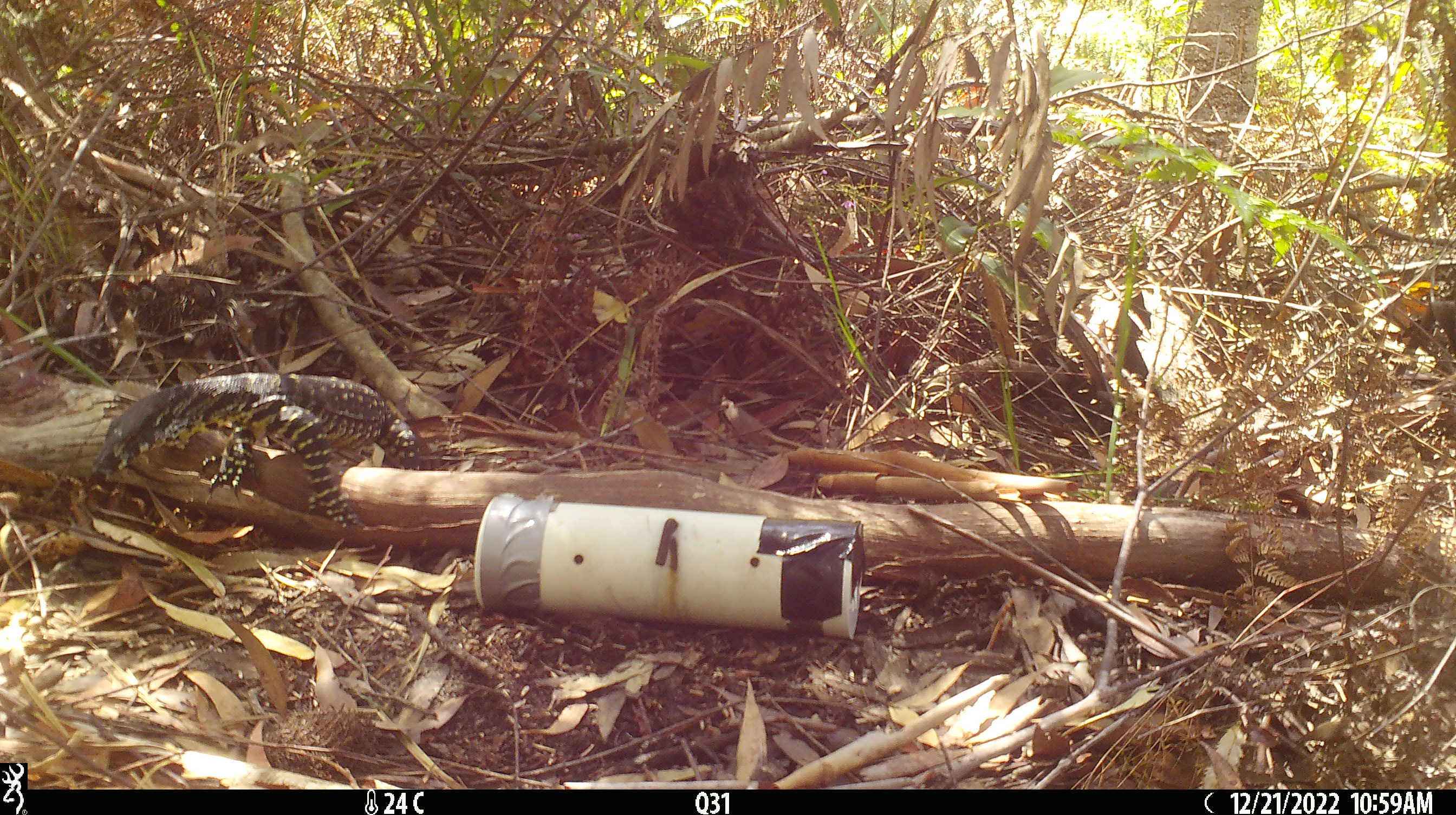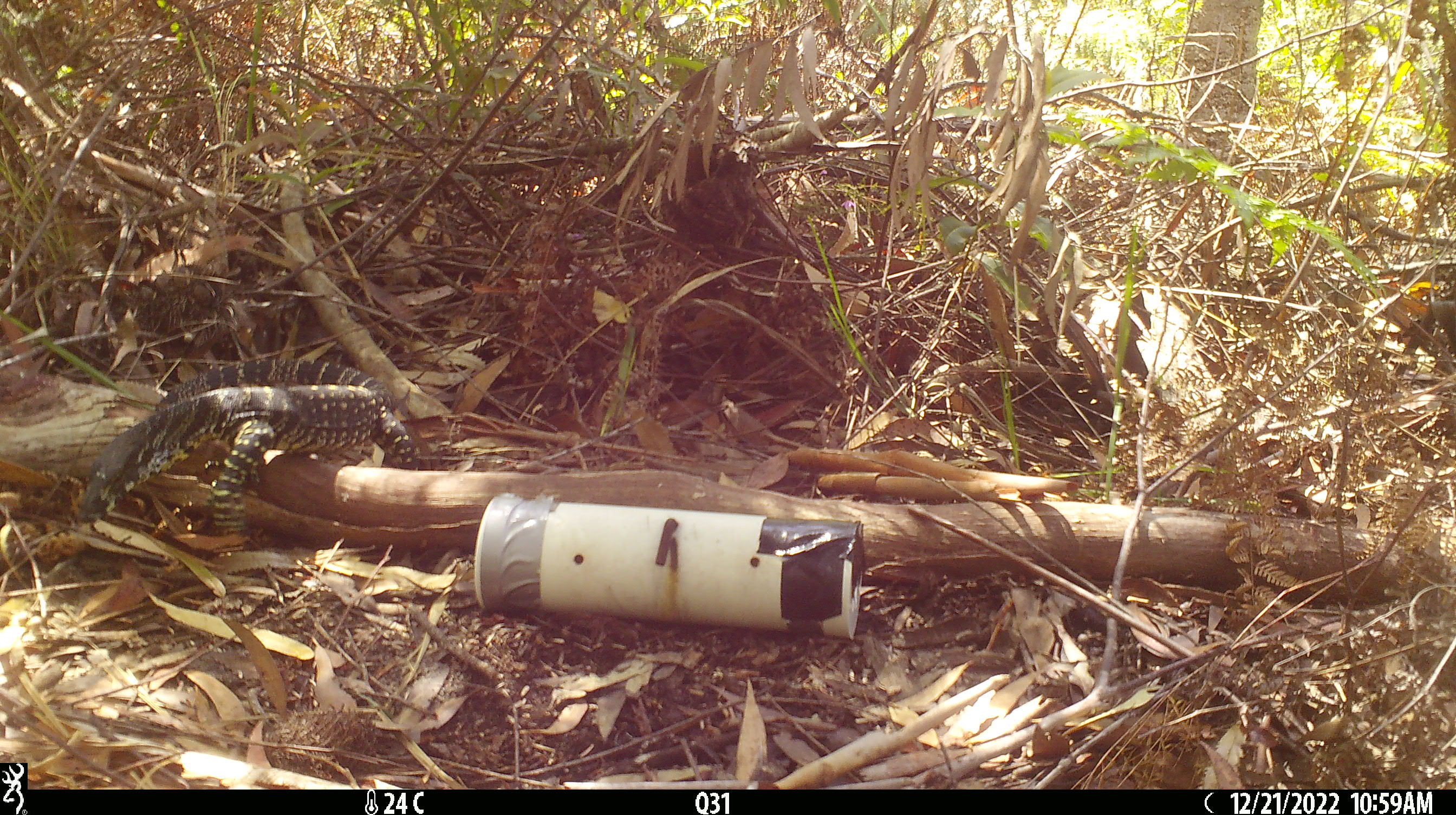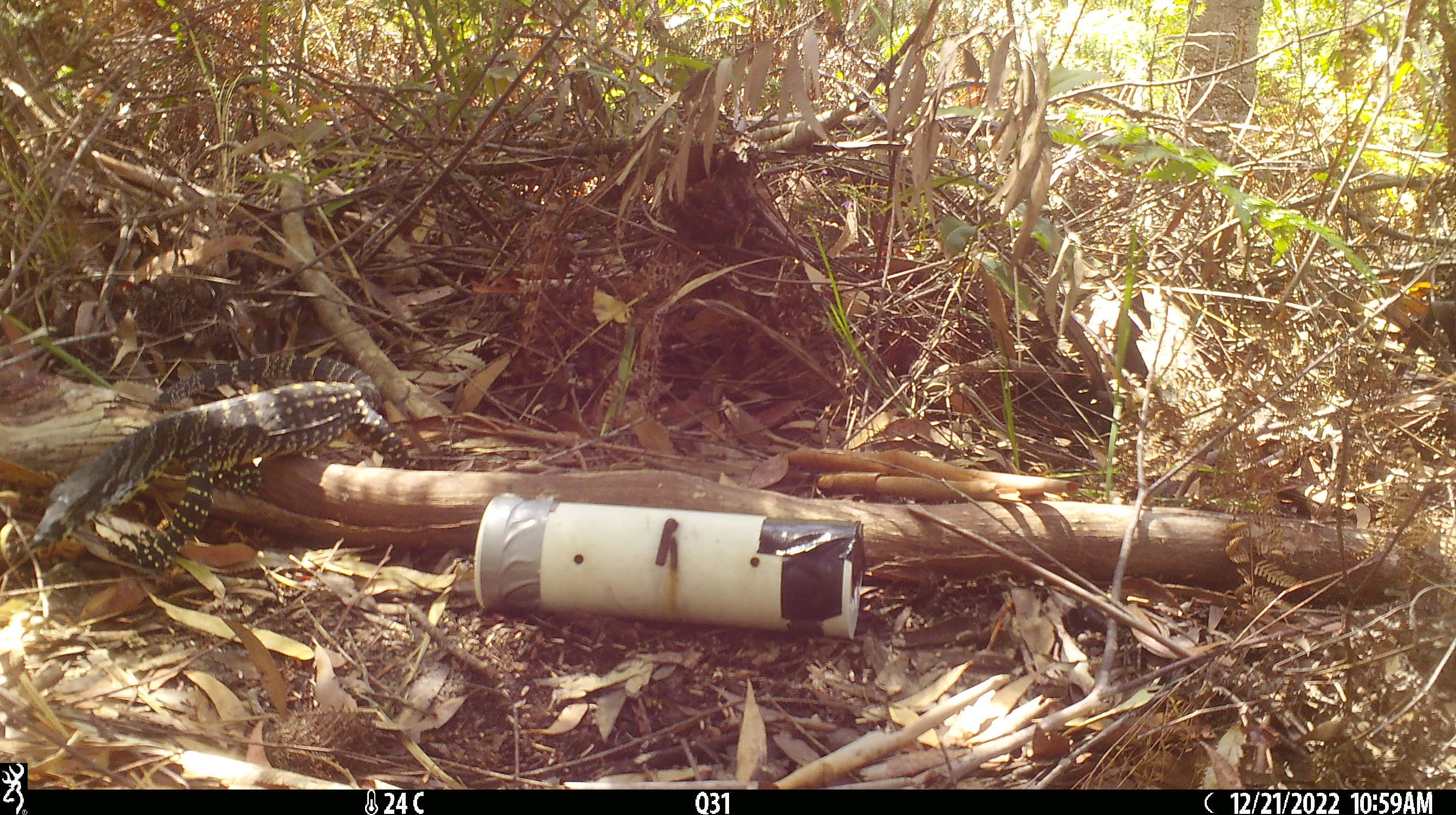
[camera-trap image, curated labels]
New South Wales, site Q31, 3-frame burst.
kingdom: Animalia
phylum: Chordata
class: Reptilia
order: Squamata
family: Varanidae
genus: Varanus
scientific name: Varanus varius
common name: lace monitor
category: goanna